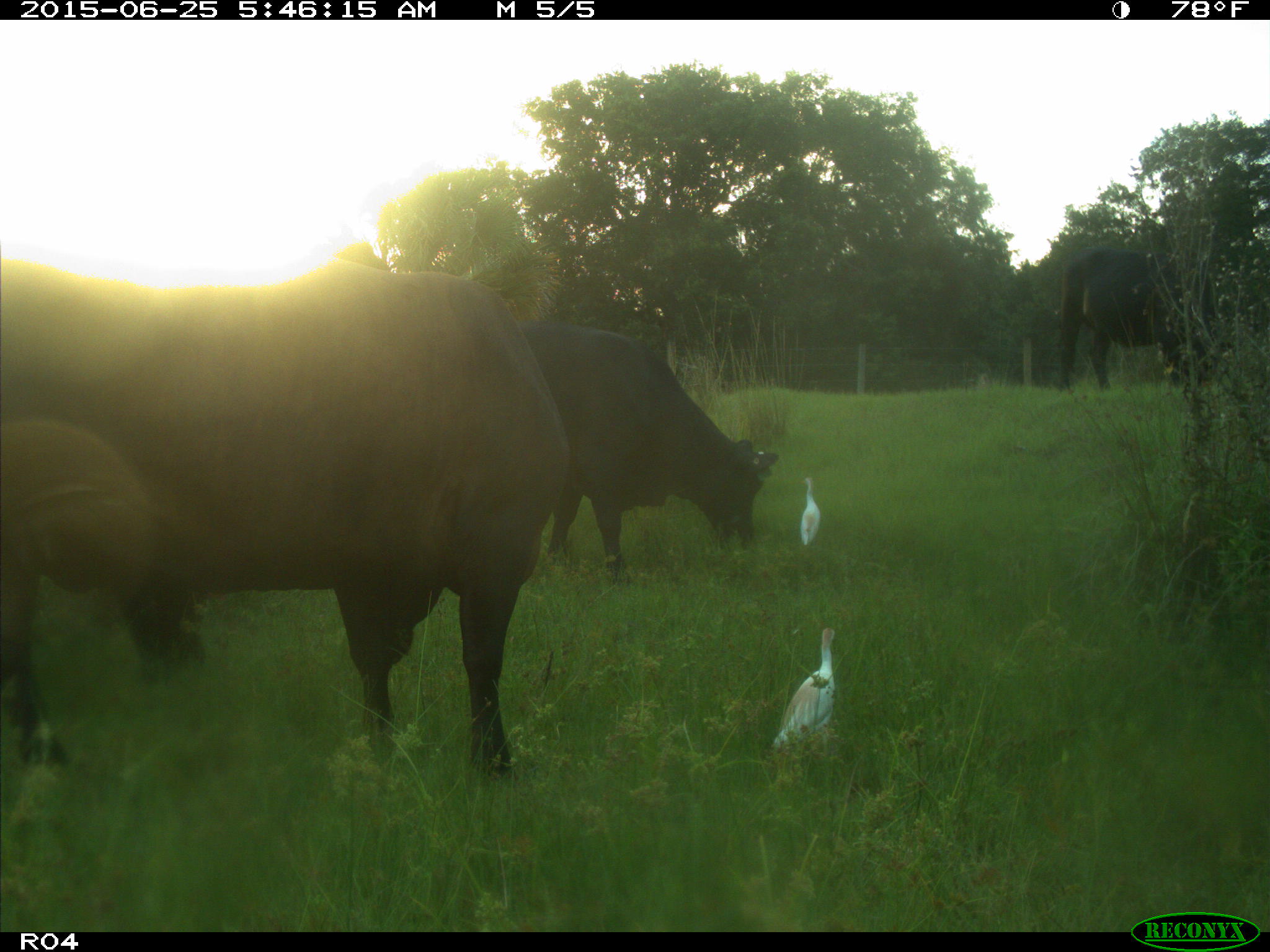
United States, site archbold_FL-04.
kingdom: Animalia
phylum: Chordata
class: Mammalia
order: Artiodactyla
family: Bovidae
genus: Bos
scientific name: Bos taurus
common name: domestic cow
Bos taurus (domestic cow).